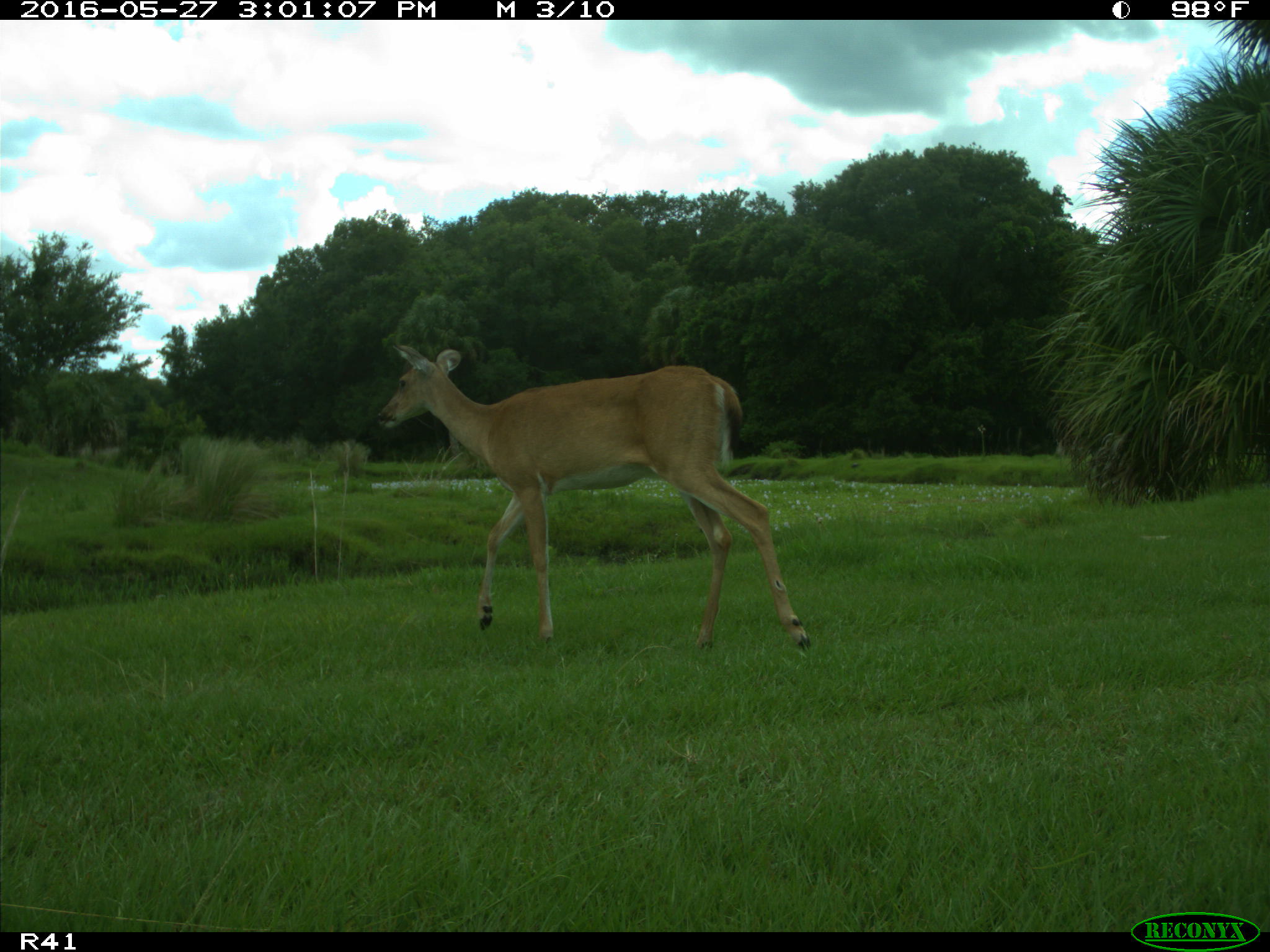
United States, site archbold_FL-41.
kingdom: Animalia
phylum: Chordata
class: Mammalia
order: Artiodactyla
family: Cervidae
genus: Odocoileus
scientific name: Odocoileus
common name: deer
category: unidentified deer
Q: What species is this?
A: Unidentified deer (deer) (Odocoileus).